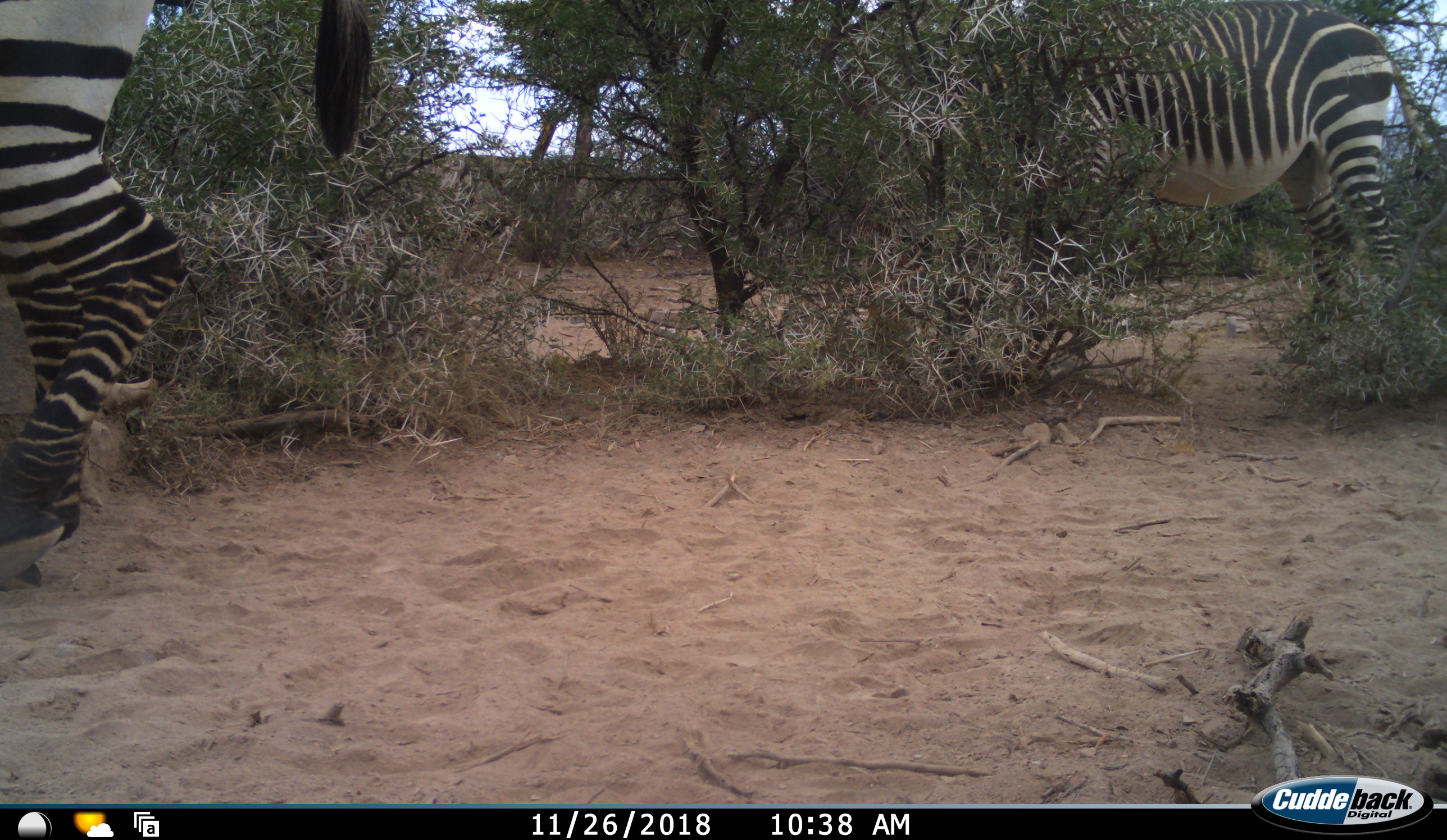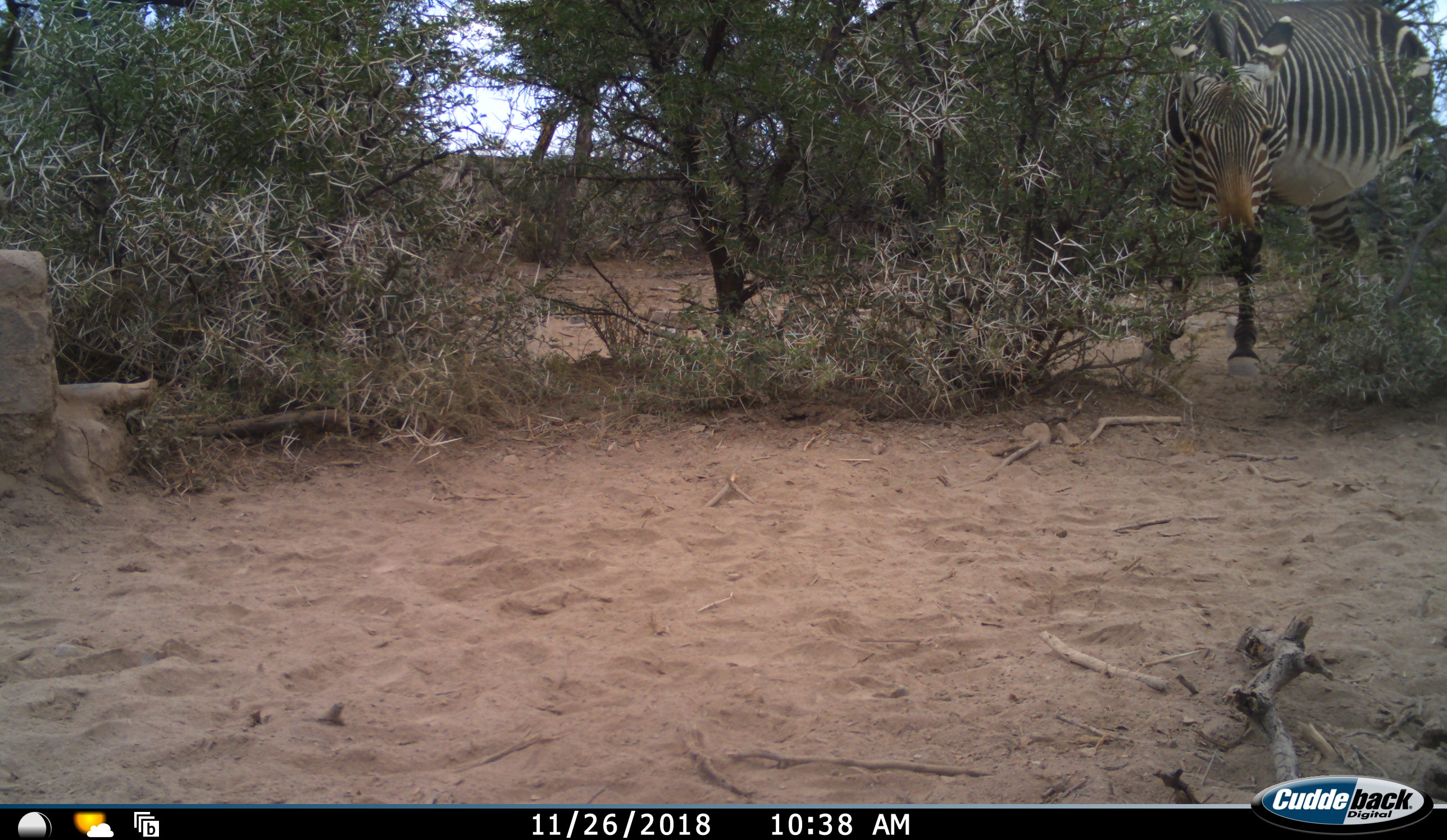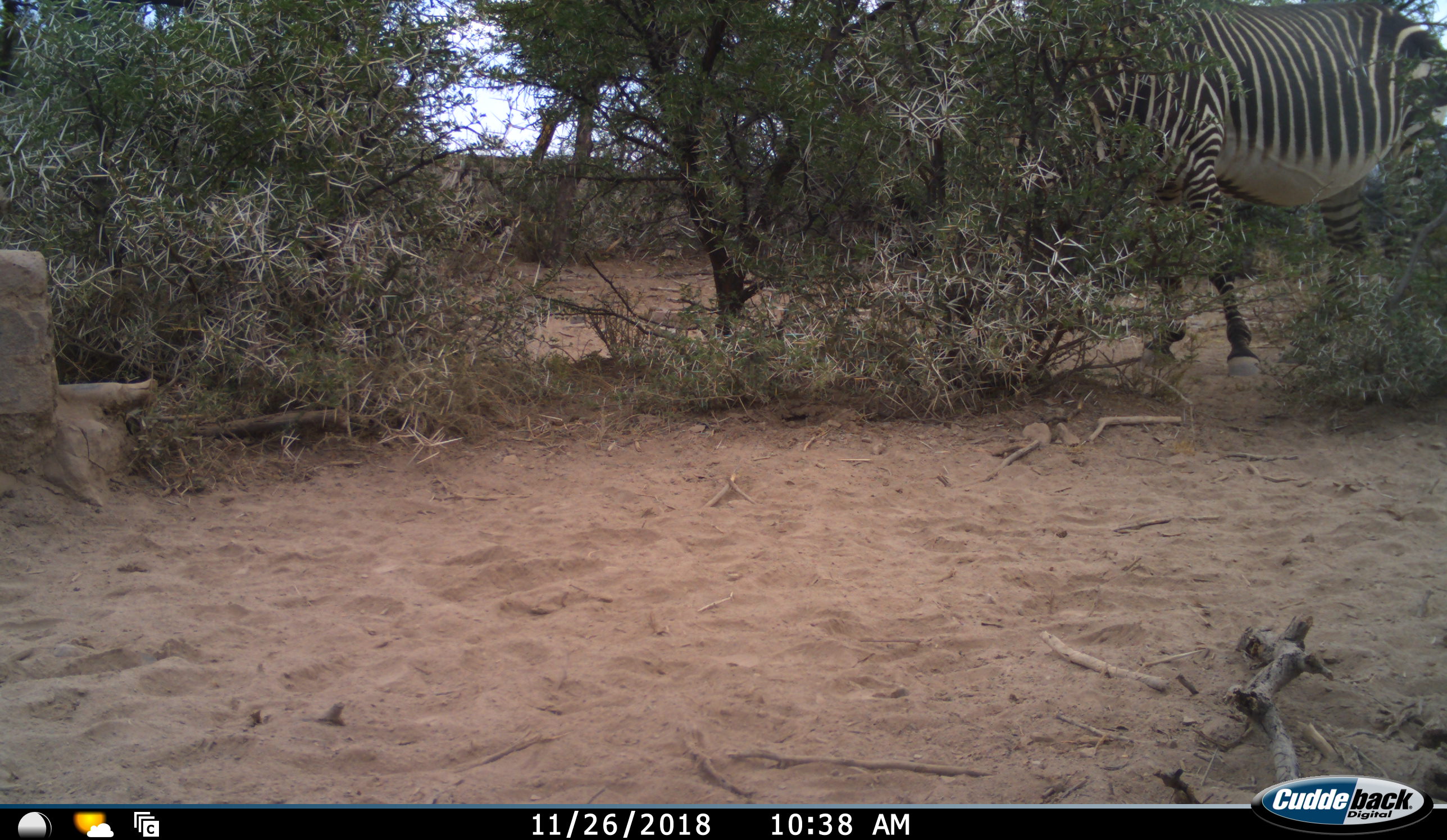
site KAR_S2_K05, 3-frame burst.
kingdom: Animalia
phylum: Chordata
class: Mammalia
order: Perissodactyla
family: Equidae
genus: Equus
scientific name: Equus zebra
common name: mountain zebra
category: zebramountain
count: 2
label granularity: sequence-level